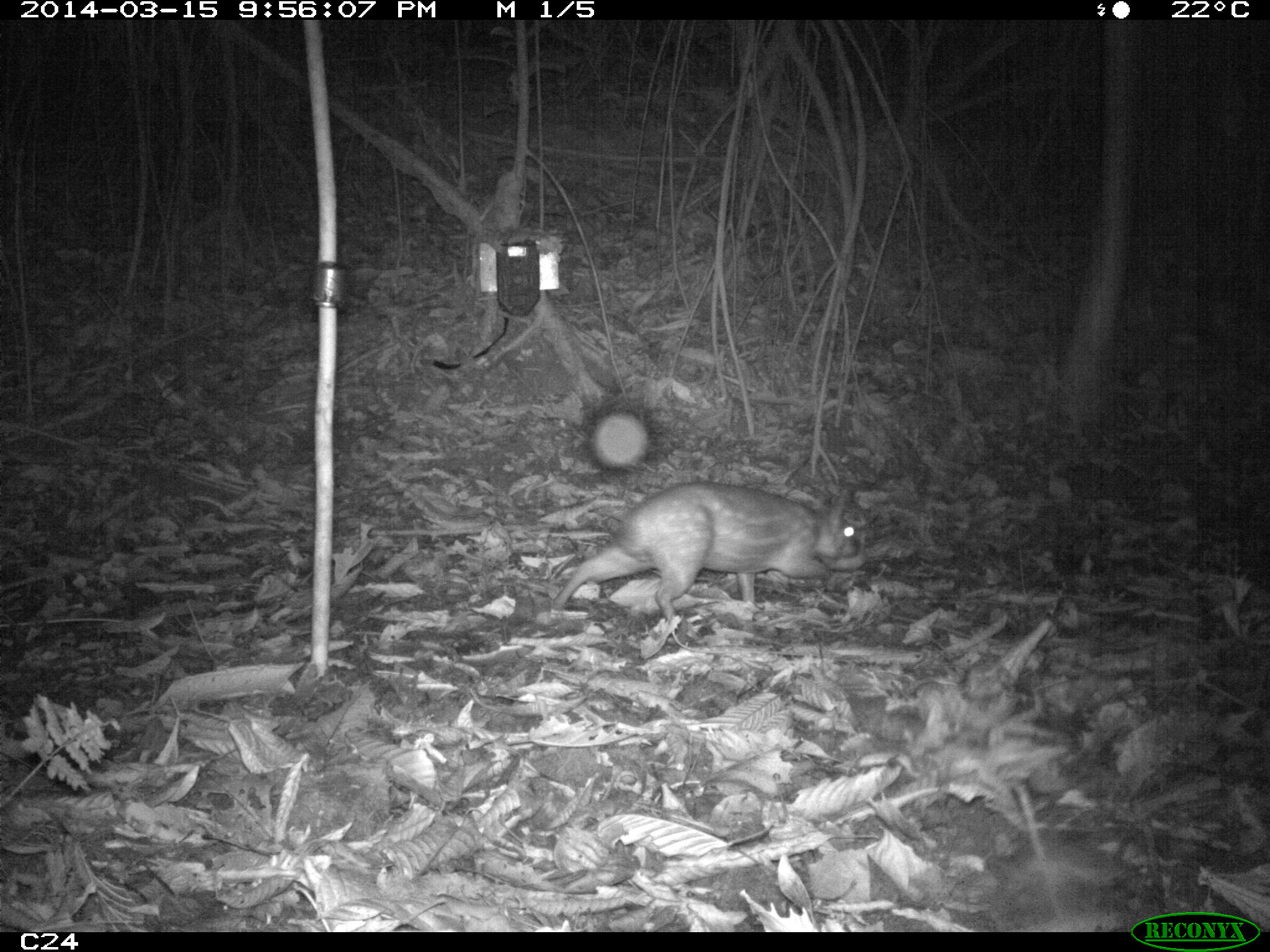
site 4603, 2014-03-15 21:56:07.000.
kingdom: Animalia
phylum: Chordata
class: Mammalia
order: Rodentia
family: Cuniculidae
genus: Cuniculus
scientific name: Cuniculus paca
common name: spotted paca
Cuniculus paca (spotted paca), count 1, age adult.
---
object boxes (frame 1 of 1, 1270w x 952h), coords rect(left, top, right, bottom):
cuniculus paca: rect(543, 476, 872, 631)